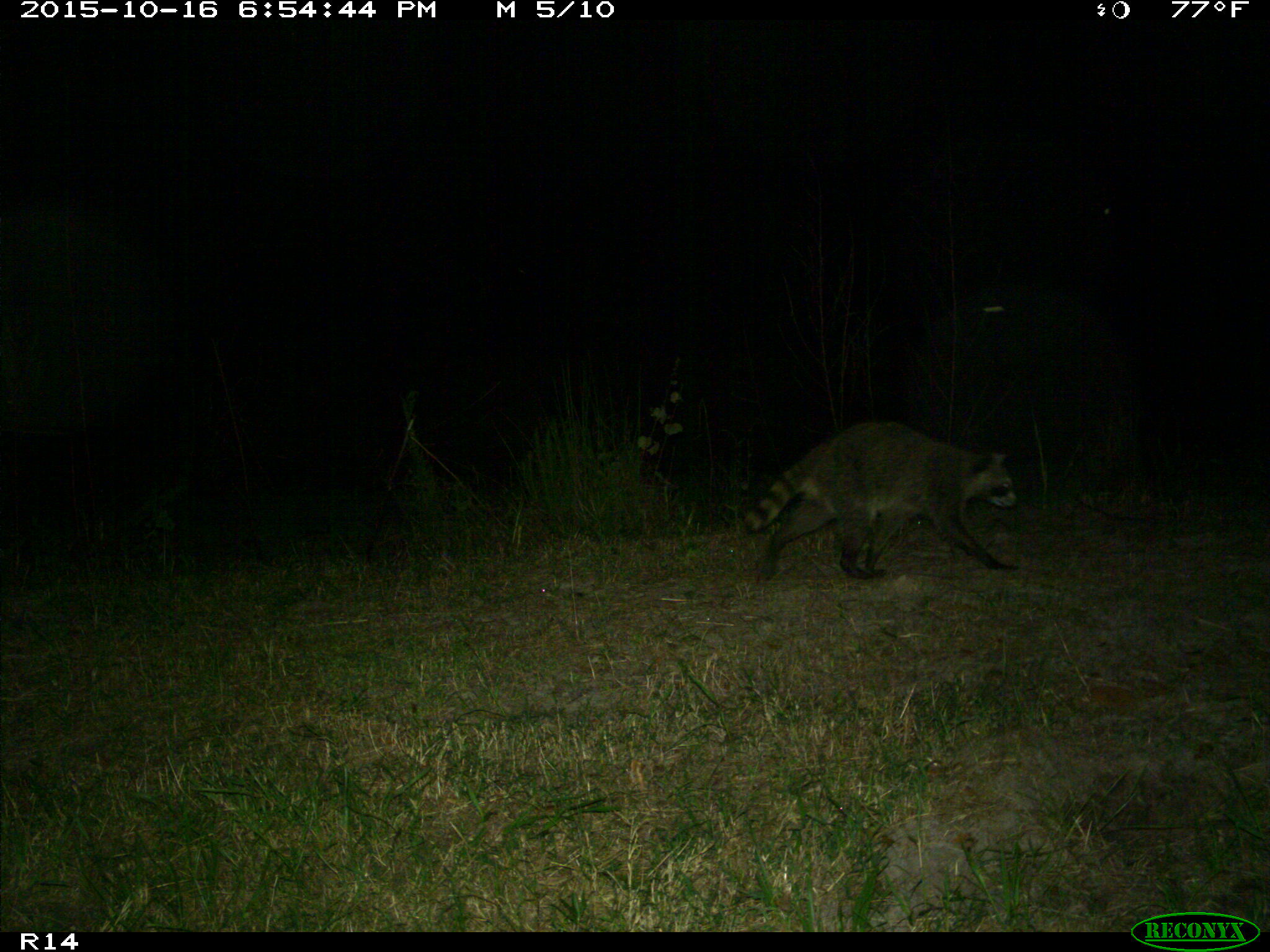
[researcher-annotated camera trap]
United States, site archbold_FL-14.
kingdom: Animalia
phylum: Chordata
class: Mammalia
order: Carnivora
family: Procyonidae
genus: Procyon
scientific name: Procyon lotor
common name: common raccoon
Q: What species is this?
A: Procyon lotor (common raccoon).